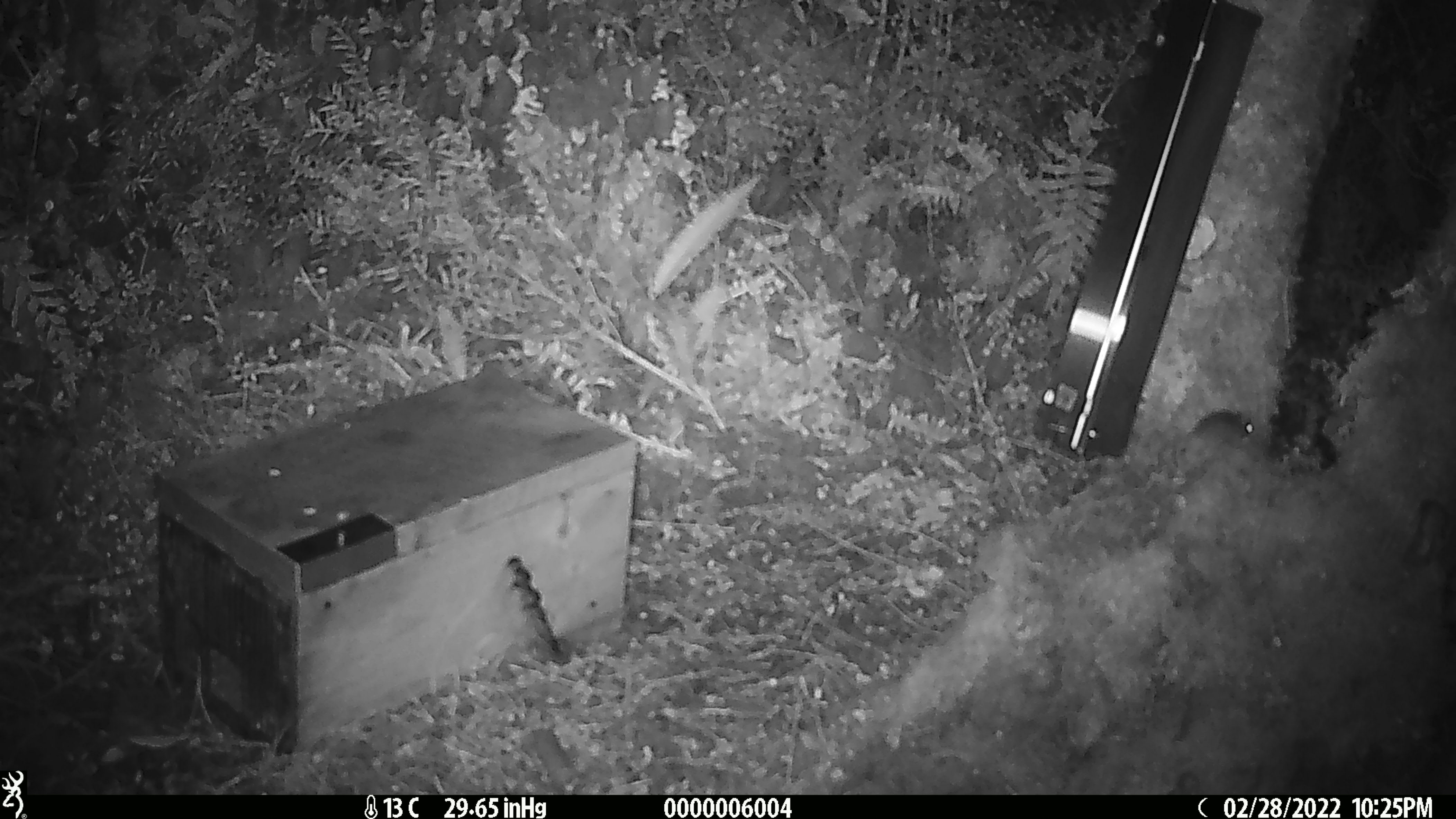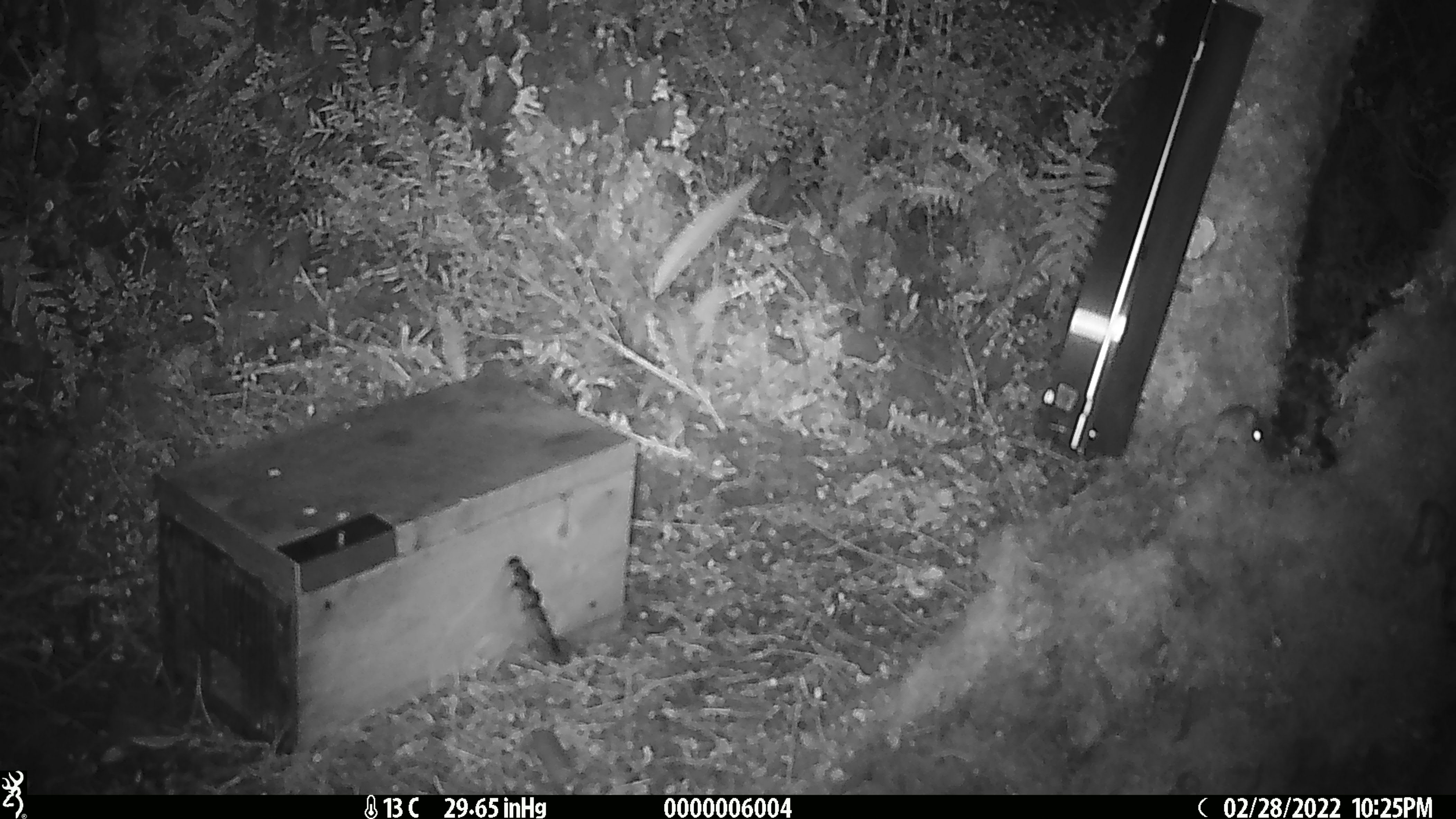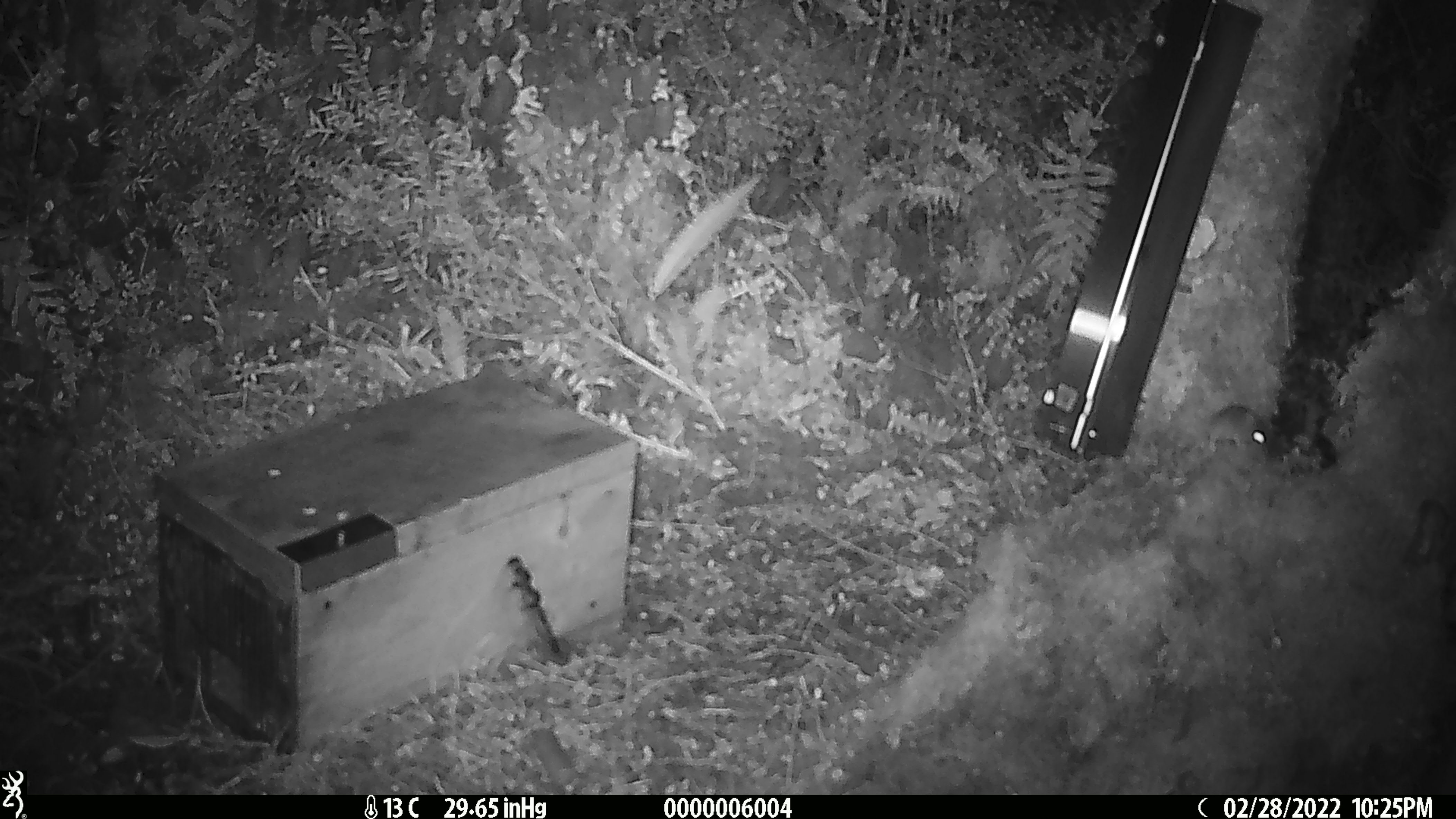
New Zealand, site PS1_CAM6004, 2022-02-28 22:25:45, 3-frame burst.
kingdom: Animalia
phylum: Chordata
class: Mammalia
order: Rodentia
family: Muridae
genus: Mus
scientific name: Mus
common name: mouse